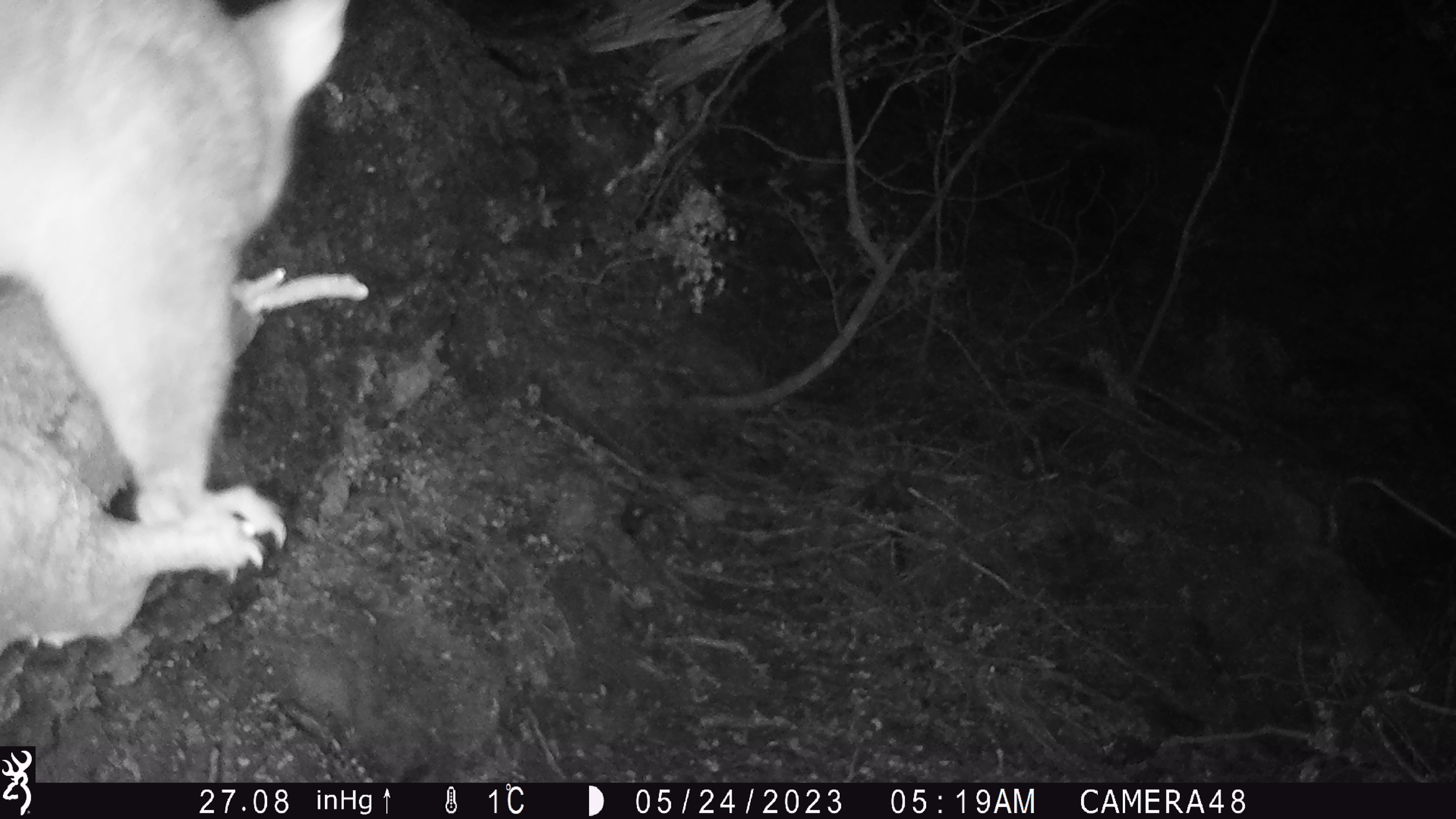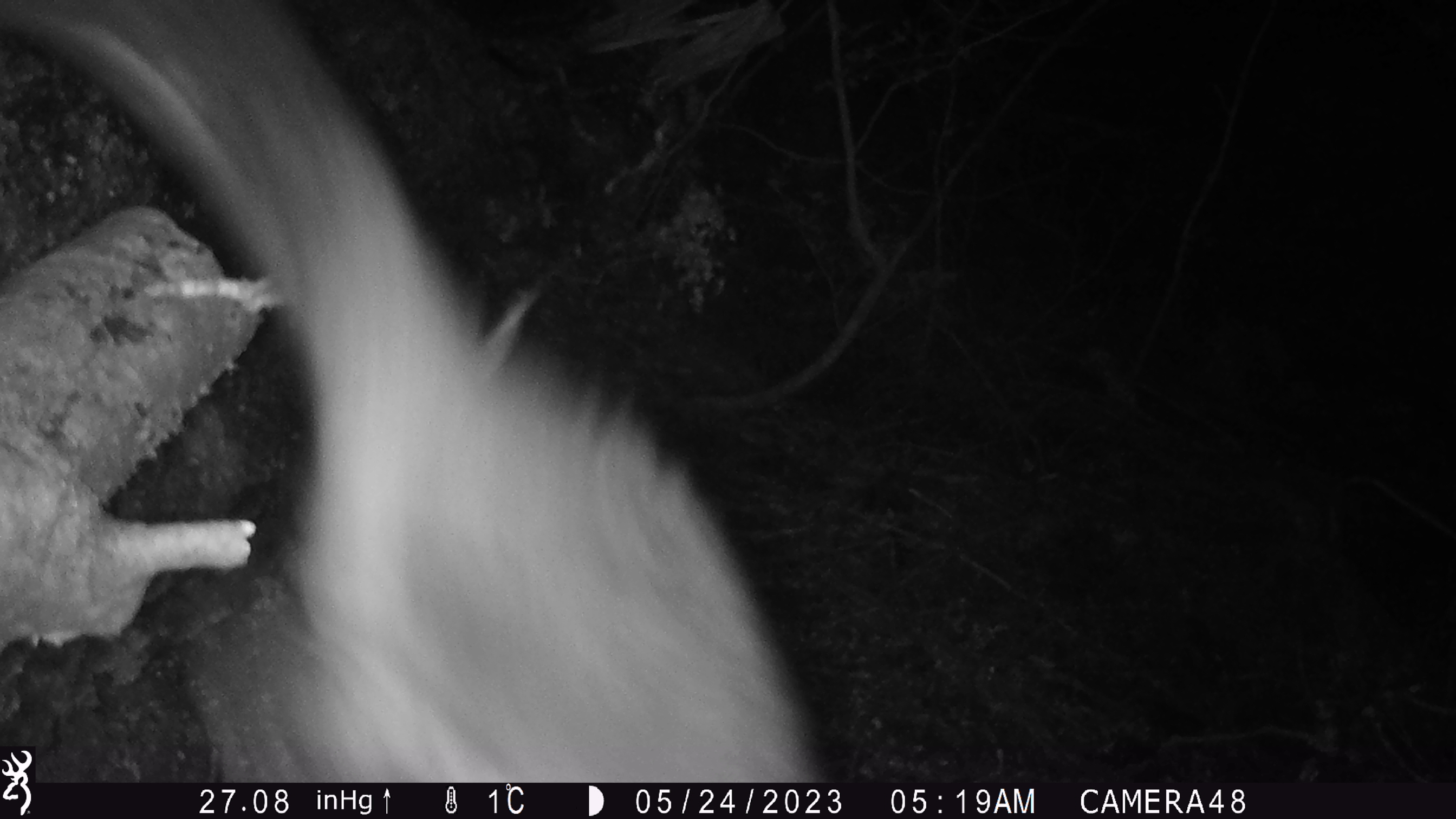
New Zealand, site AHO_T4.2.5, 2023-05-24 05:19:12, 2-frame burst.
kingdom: Animalia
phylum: Chordata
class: Mammalia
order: Carnivora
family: Mustelidae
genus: Mustela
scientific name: Mustela erminea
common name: stoat